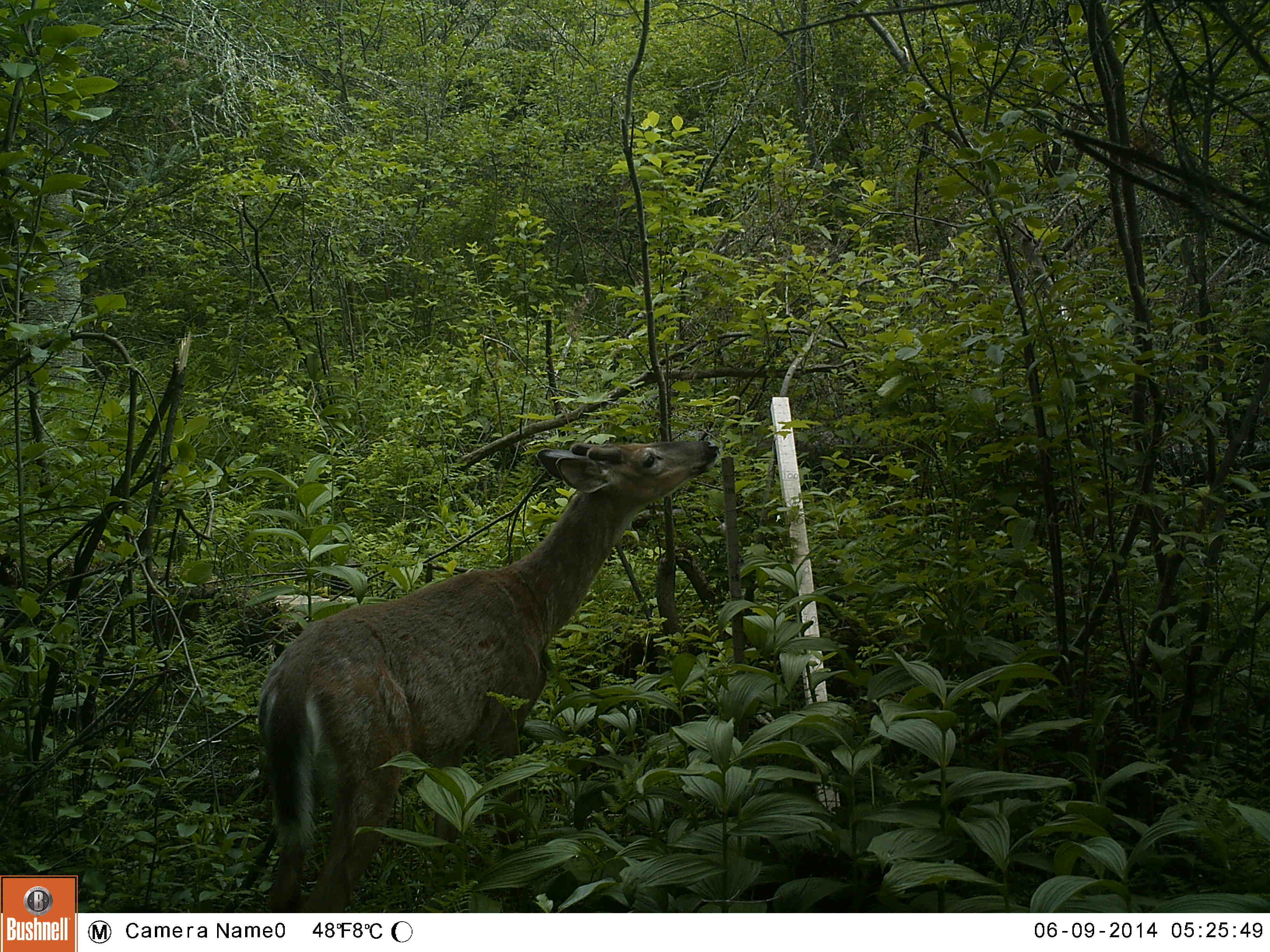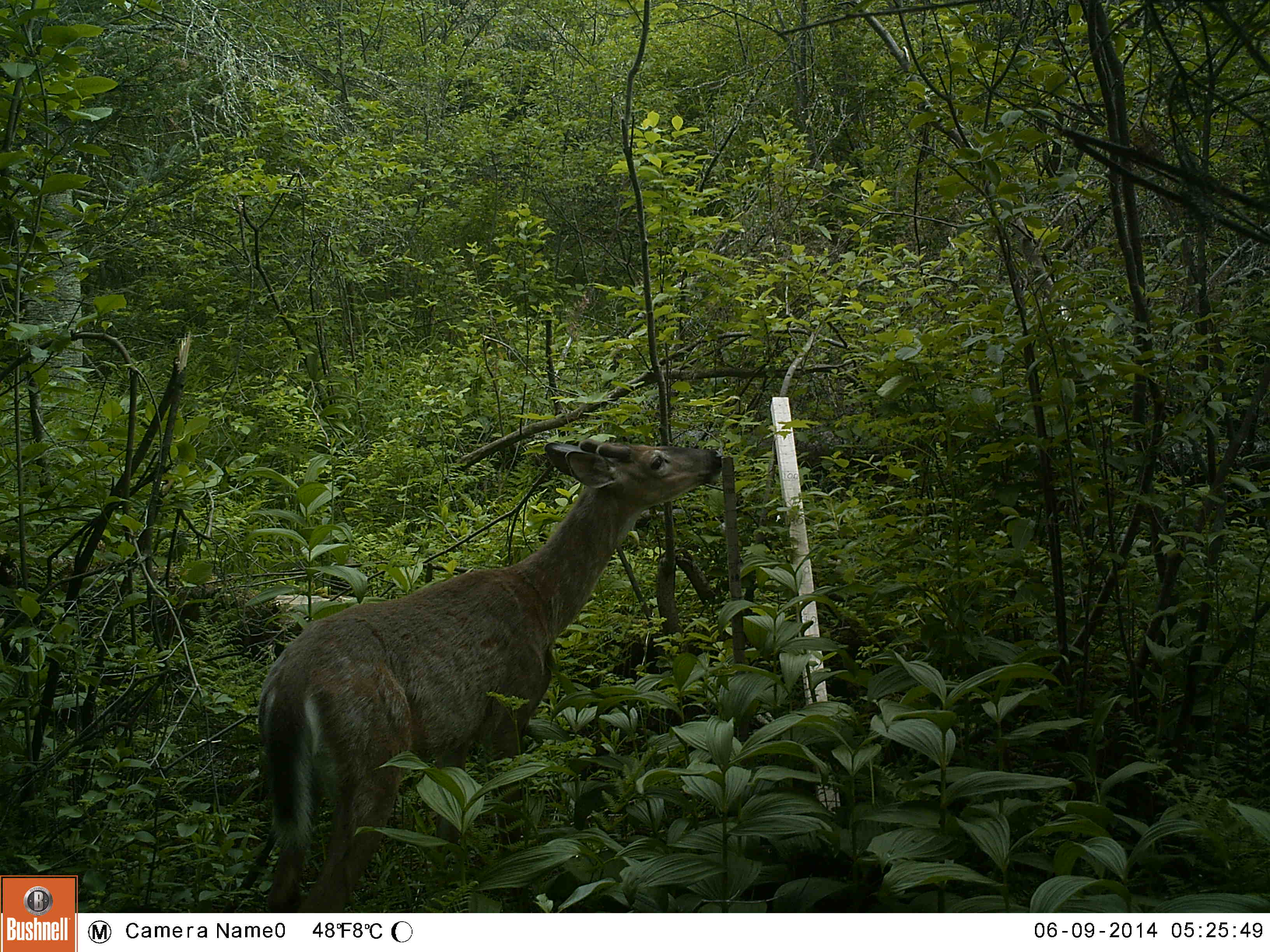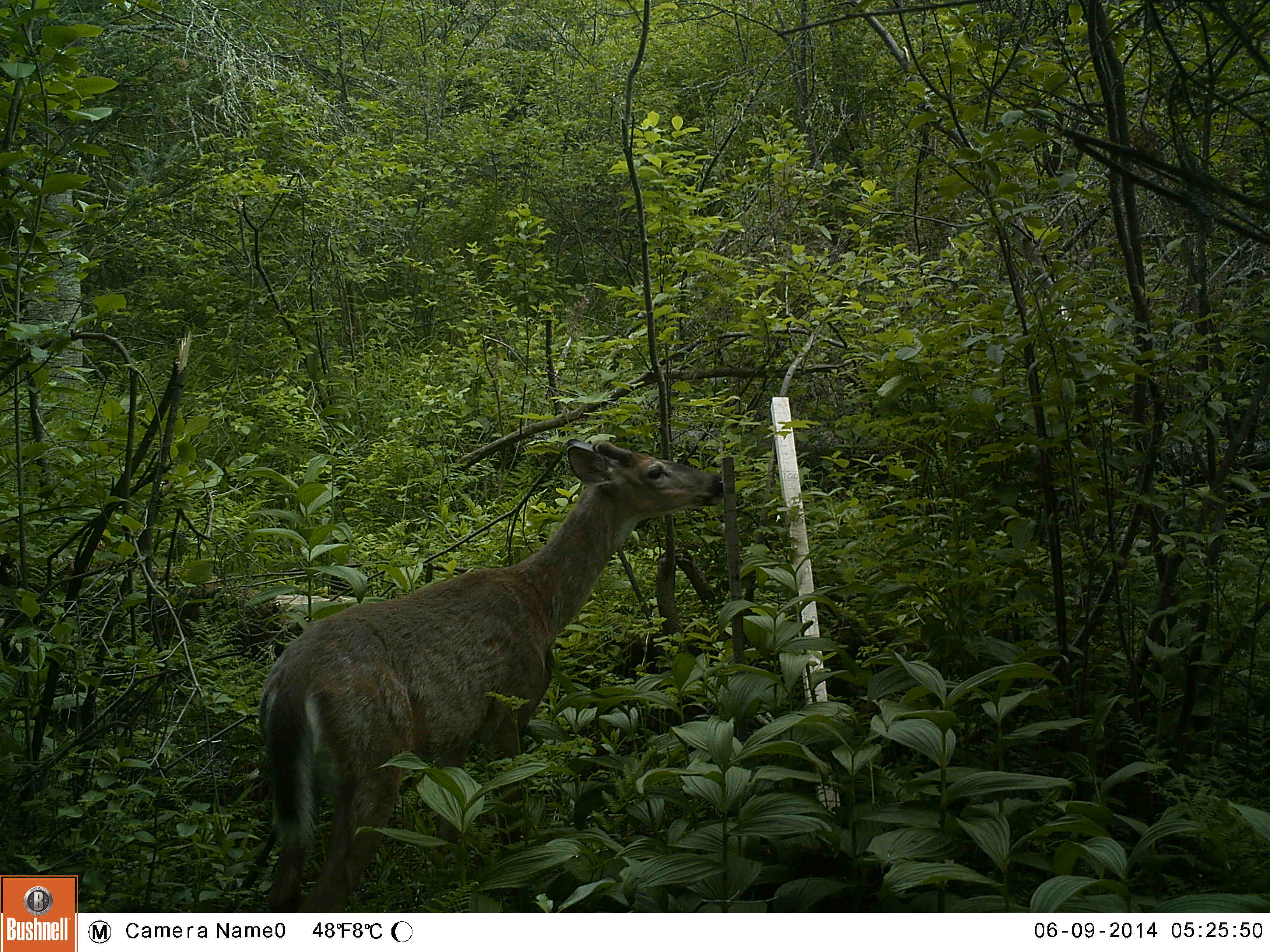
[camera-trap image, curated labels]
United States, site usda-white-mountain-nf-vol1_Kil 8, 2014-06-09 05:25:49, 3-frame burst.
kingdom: Animalia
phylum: Chordata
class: Mammalia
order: Artiodactyla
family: Cervidae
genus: Odocoileus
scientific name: Odocoileus virginianus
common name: white-tailed deer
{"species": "white-tailed deer (Odocoileus virginianus)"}